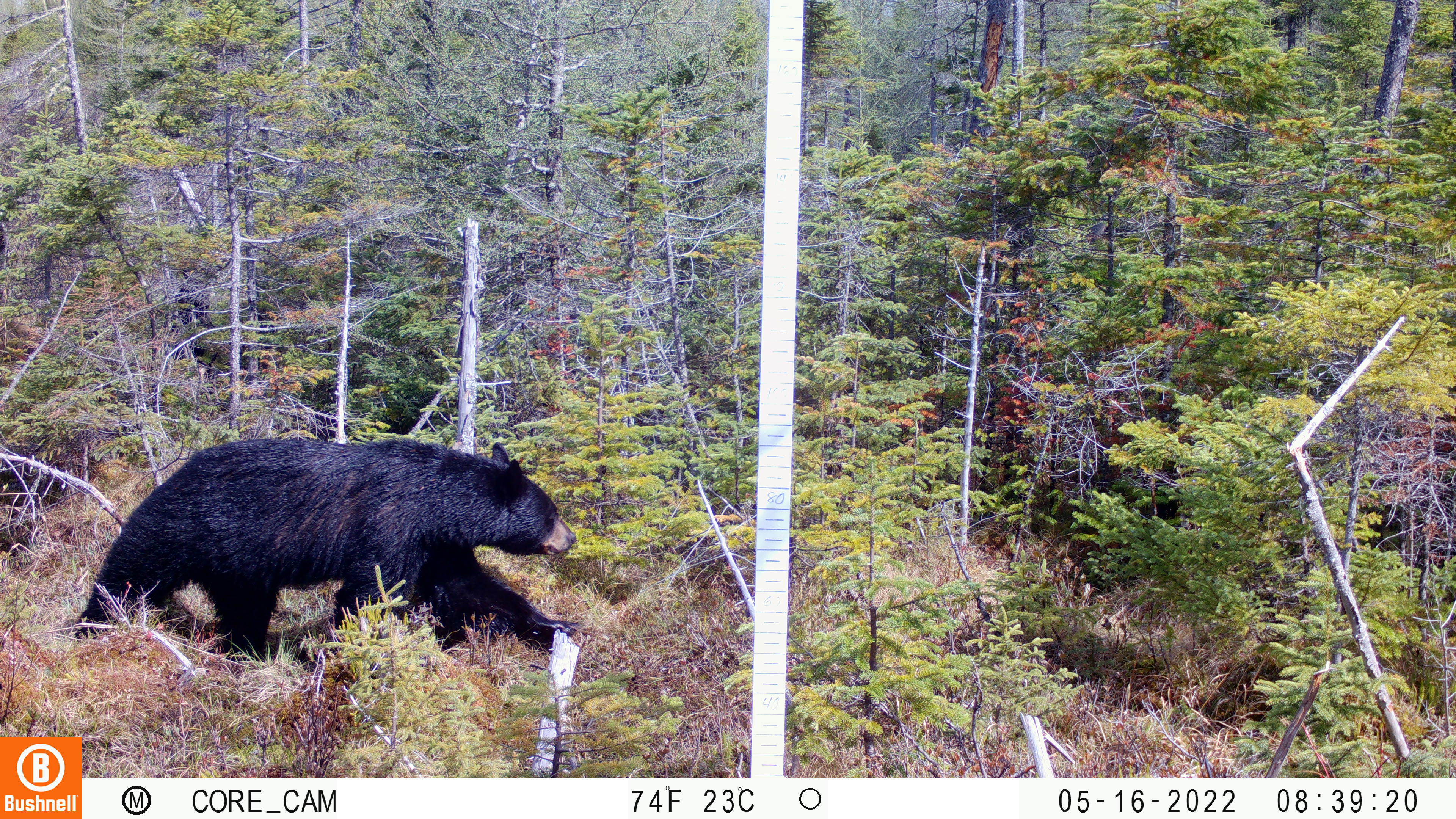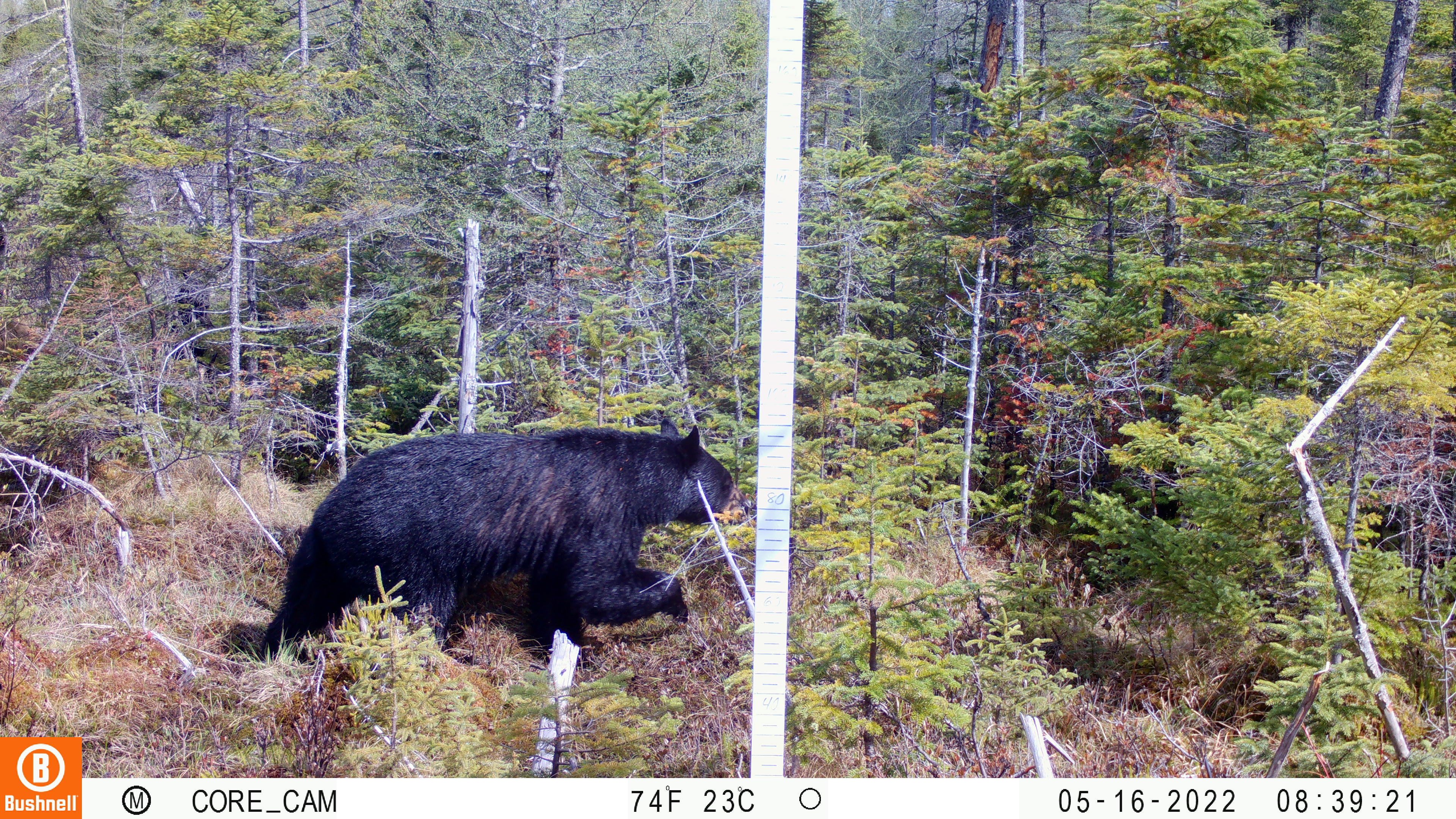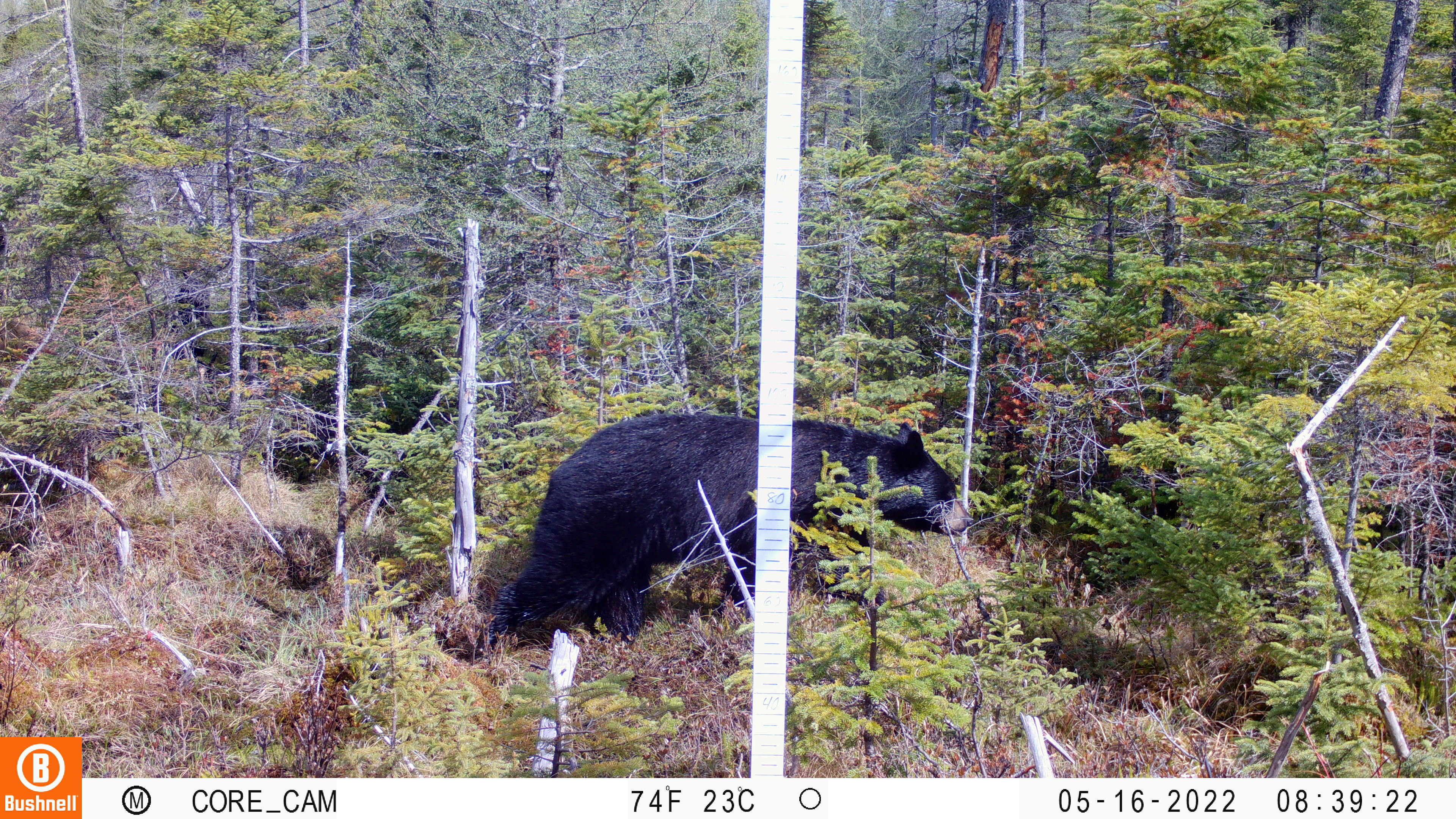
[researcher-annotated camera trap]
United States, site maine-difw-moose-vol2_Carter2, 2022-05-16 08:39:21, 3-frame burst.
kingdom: Animalia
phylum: Chordata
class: Mammalia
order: Carnivora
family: Ursidae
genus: Ursus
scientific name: Ursus americanus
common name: black bear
Black bear (Ursus americanus).